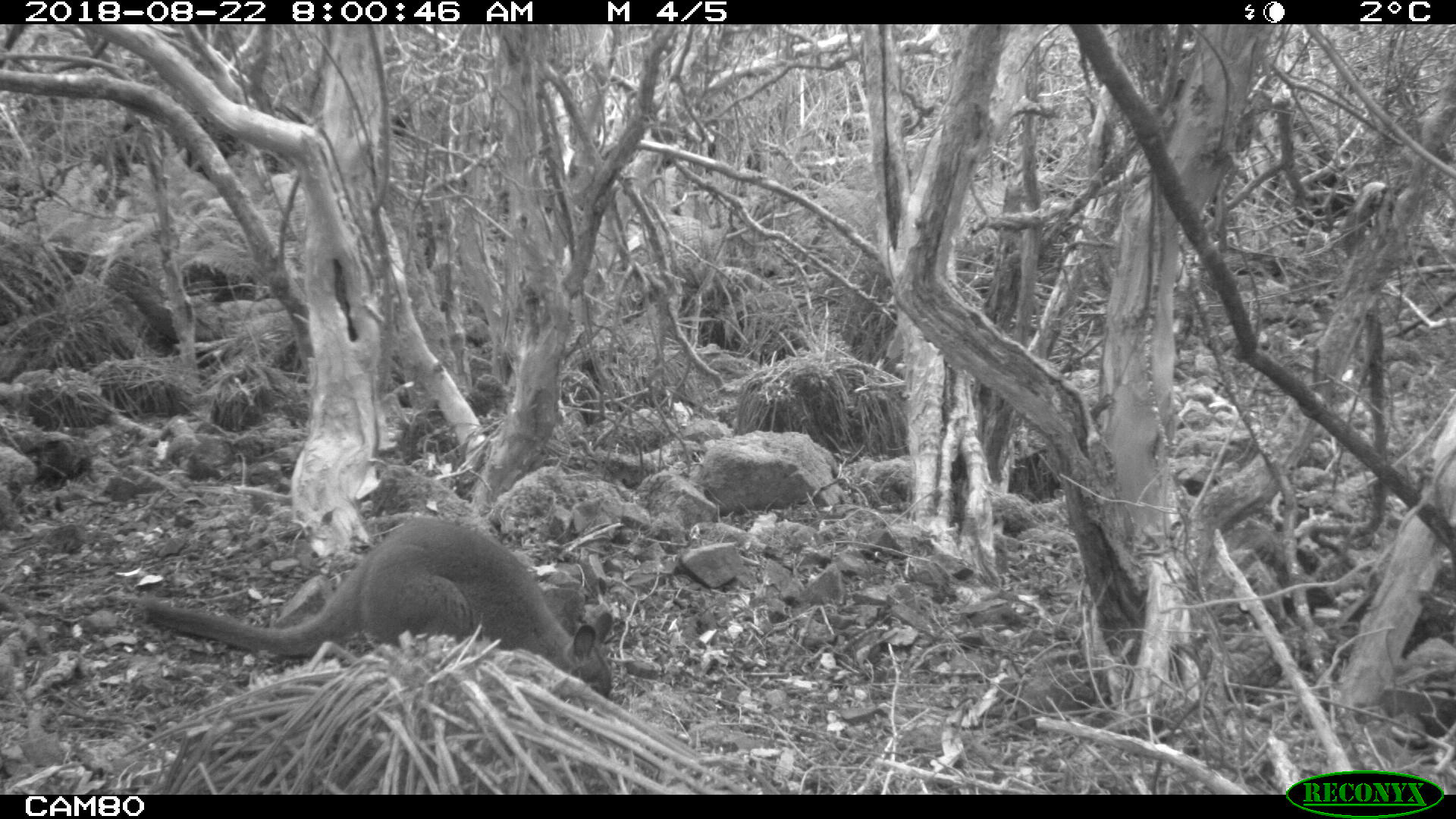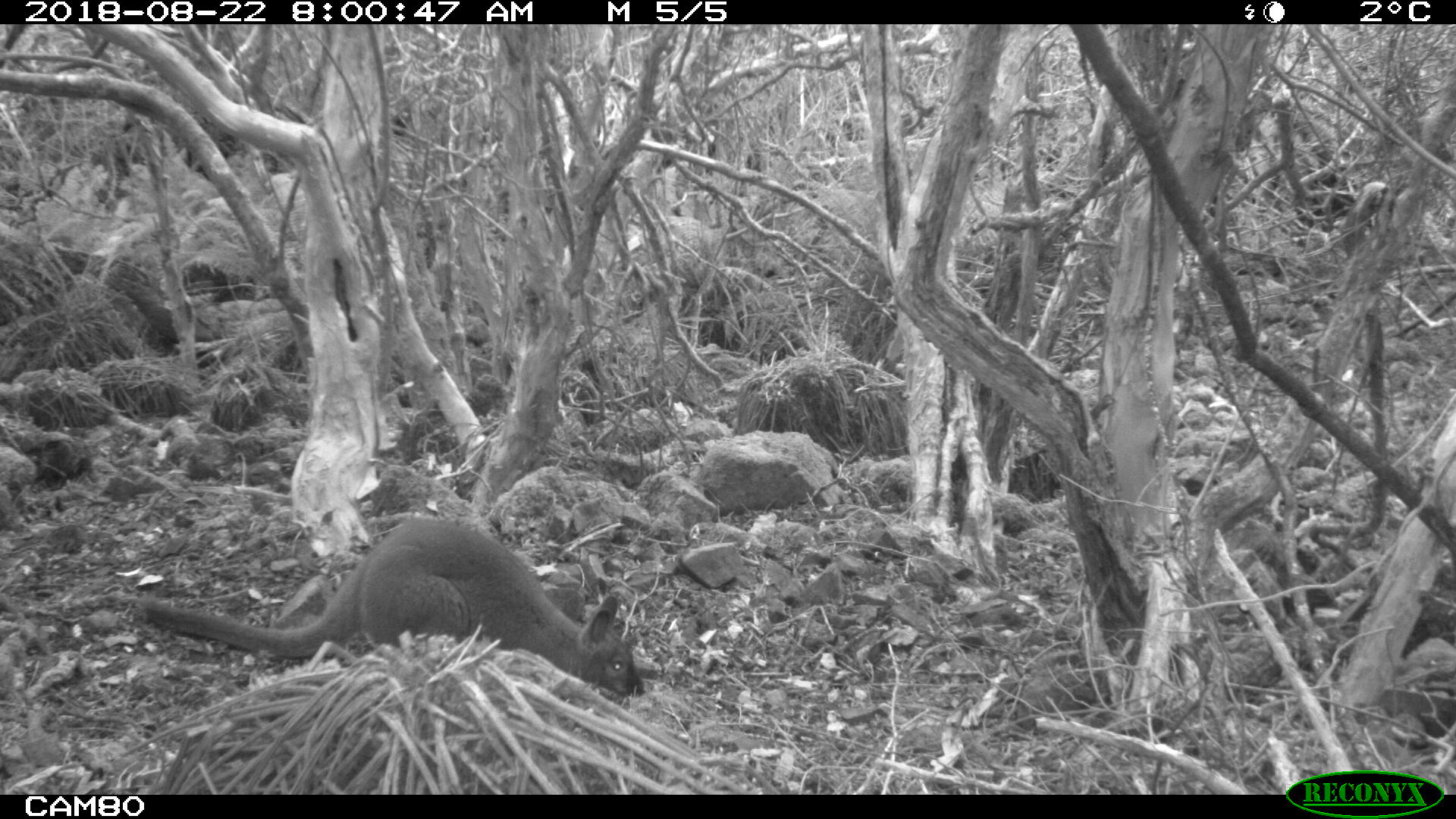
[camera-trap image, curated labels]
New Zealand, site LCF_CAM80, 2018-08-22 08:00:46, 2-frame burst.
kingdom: Animalia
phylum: Chordata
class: Mammalia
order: Diprotodontia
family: Macropodidae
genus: Notamacropus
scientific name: Notamacropus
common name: wallaby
Wallaby (Notamacropus).